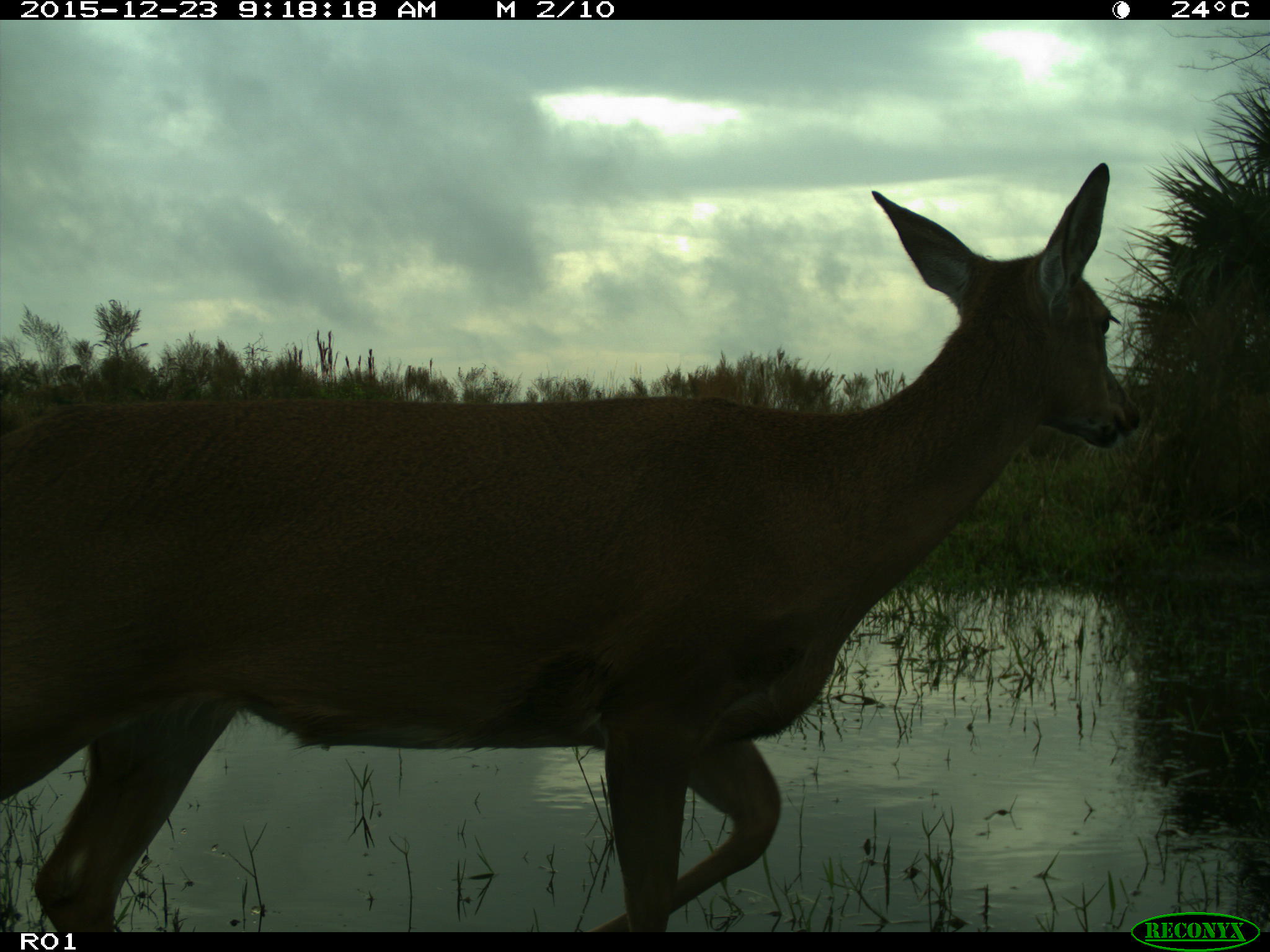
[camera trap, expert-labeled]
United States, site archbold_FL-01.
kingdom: Animalia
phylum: Chordata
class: Mammalia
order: Artiodactyla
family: Cervidae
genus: Odocoileus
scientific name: Odocoileus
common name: deer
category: unidentified deer